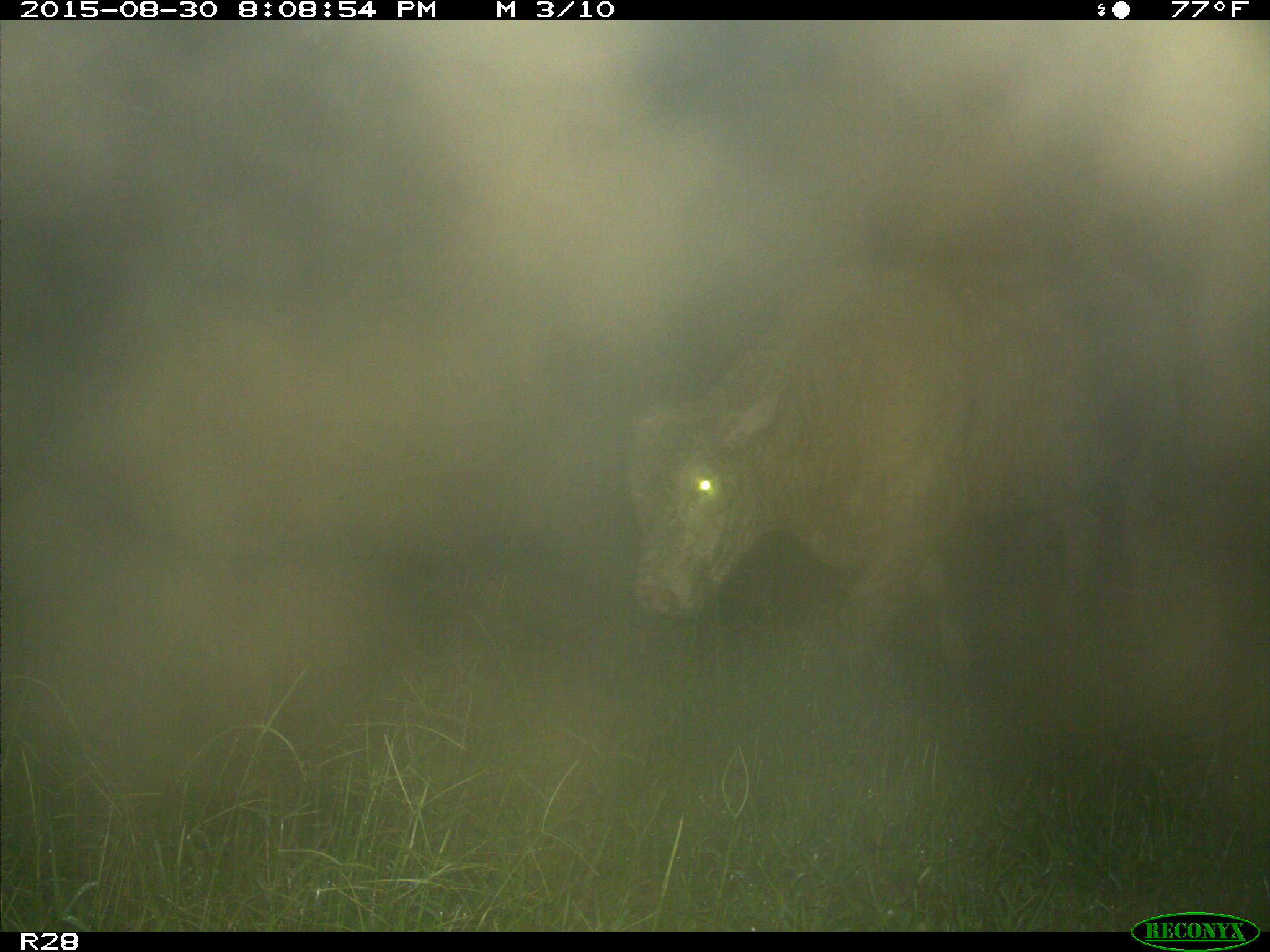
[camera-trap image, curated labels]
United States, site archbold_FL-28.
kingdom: Animalia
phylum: Chordata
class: Mammalia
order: Artiodactyla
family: Bovidae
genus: Bos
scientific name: Bos taurus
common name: domestic cow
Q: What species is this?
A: Bos taurus (domestic cow).